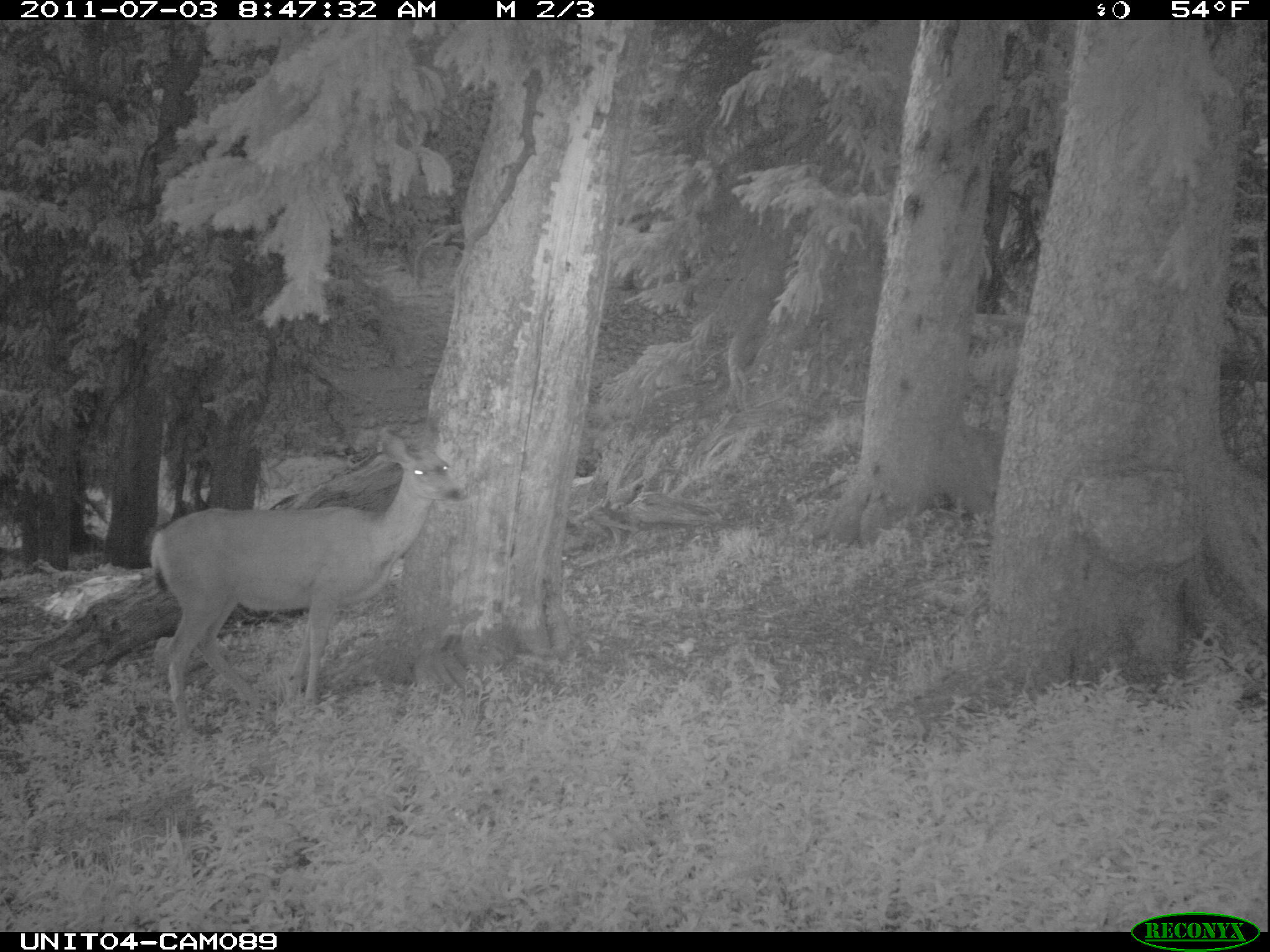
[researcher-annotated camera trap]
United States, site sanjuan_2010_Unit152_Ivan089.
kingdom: Animalia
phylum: Chordata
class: Mammalia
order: Artiodactyla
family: Cervidae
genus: Odocoileus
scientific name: Odocoileus hemionus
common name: mule deer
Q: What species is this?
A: Odocoileus hemionus (mule deer).